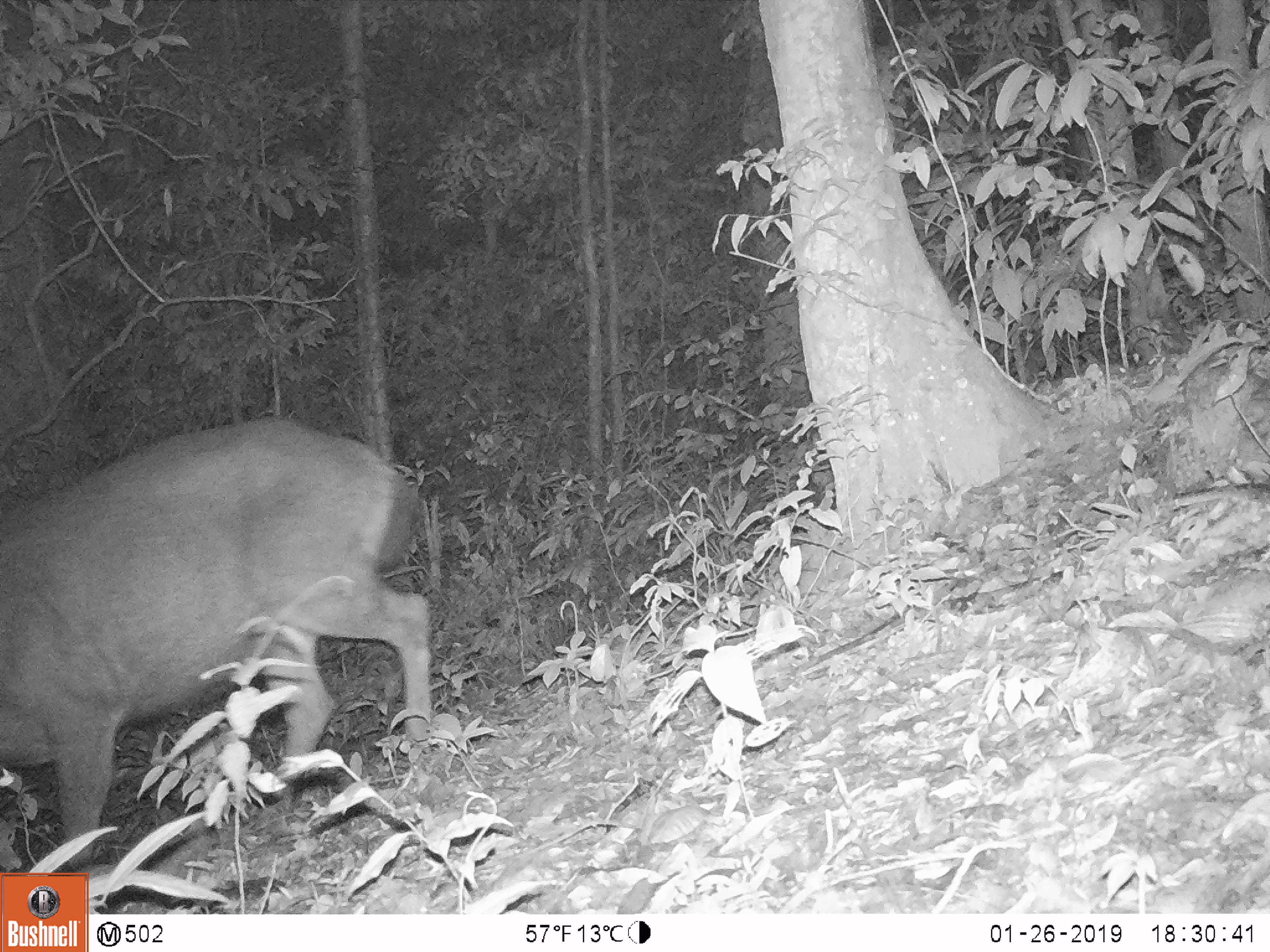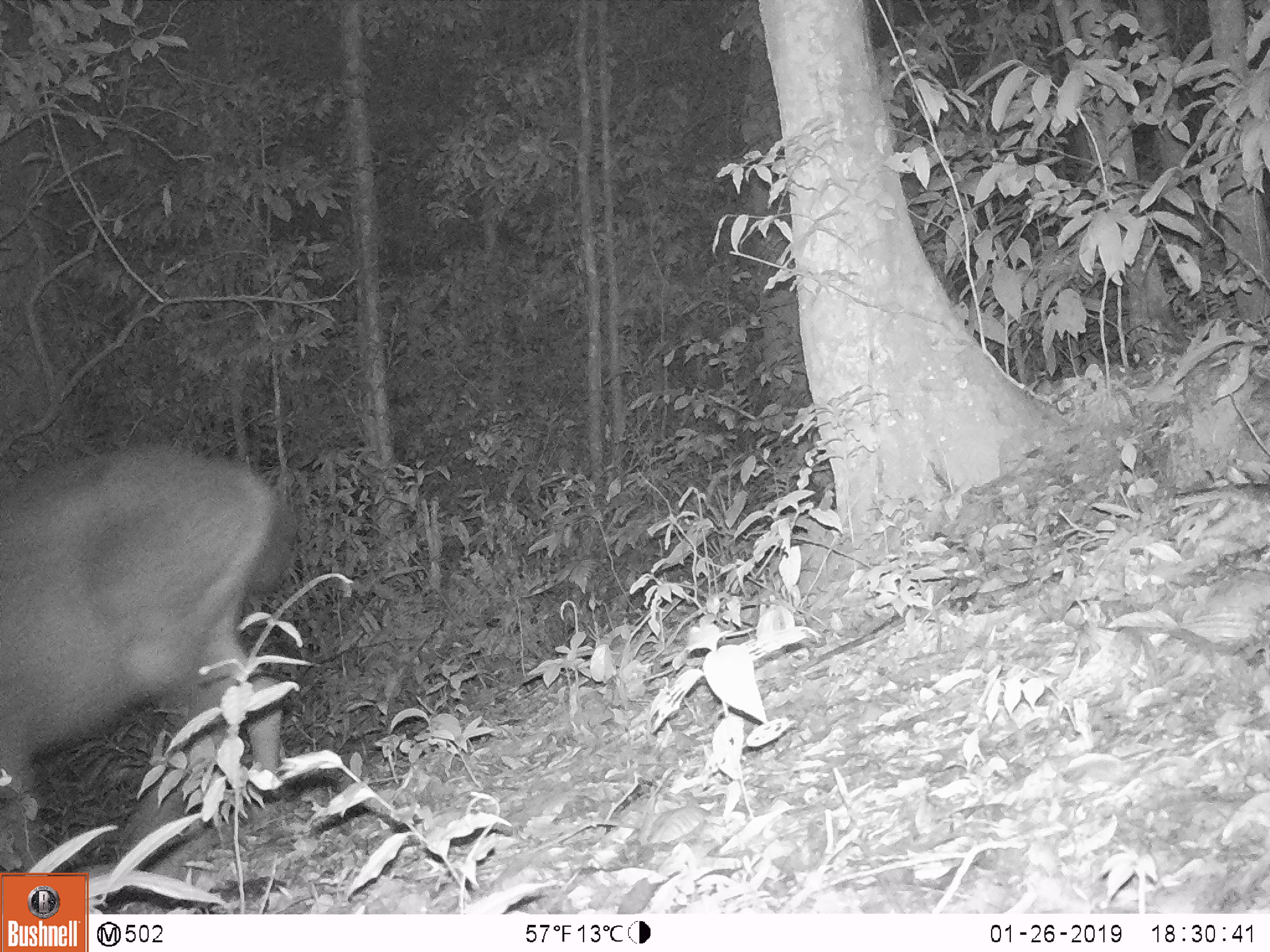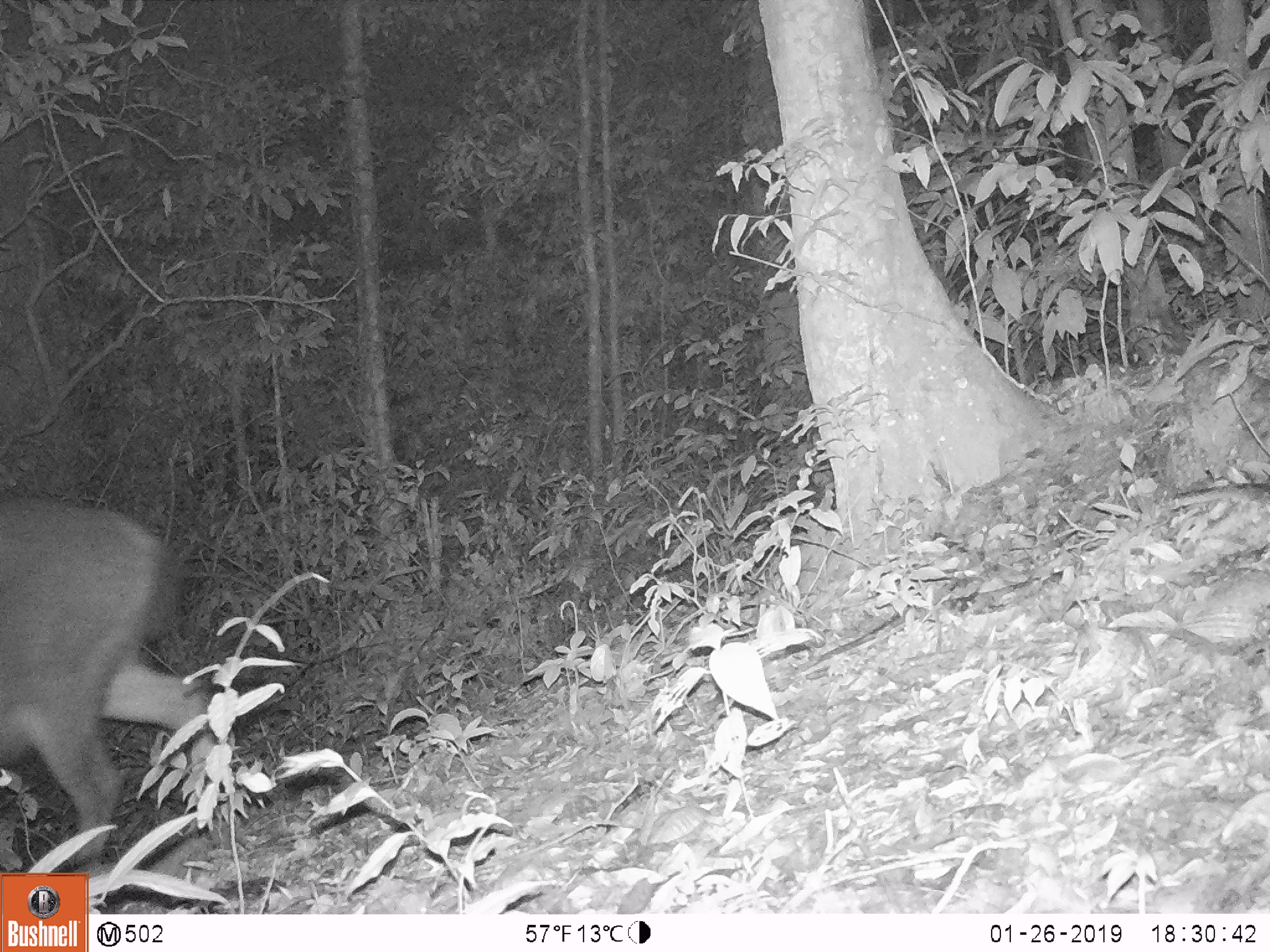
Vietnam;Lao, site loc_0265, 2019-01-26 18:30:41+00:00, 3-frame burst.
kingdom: Animalia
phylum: Chordata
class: Mammalia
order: Artiodactyla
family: Cervidae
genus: Rusa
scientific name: Rusa unicolor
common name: sambar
Sambar (Rusa unicolor). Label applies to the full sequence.